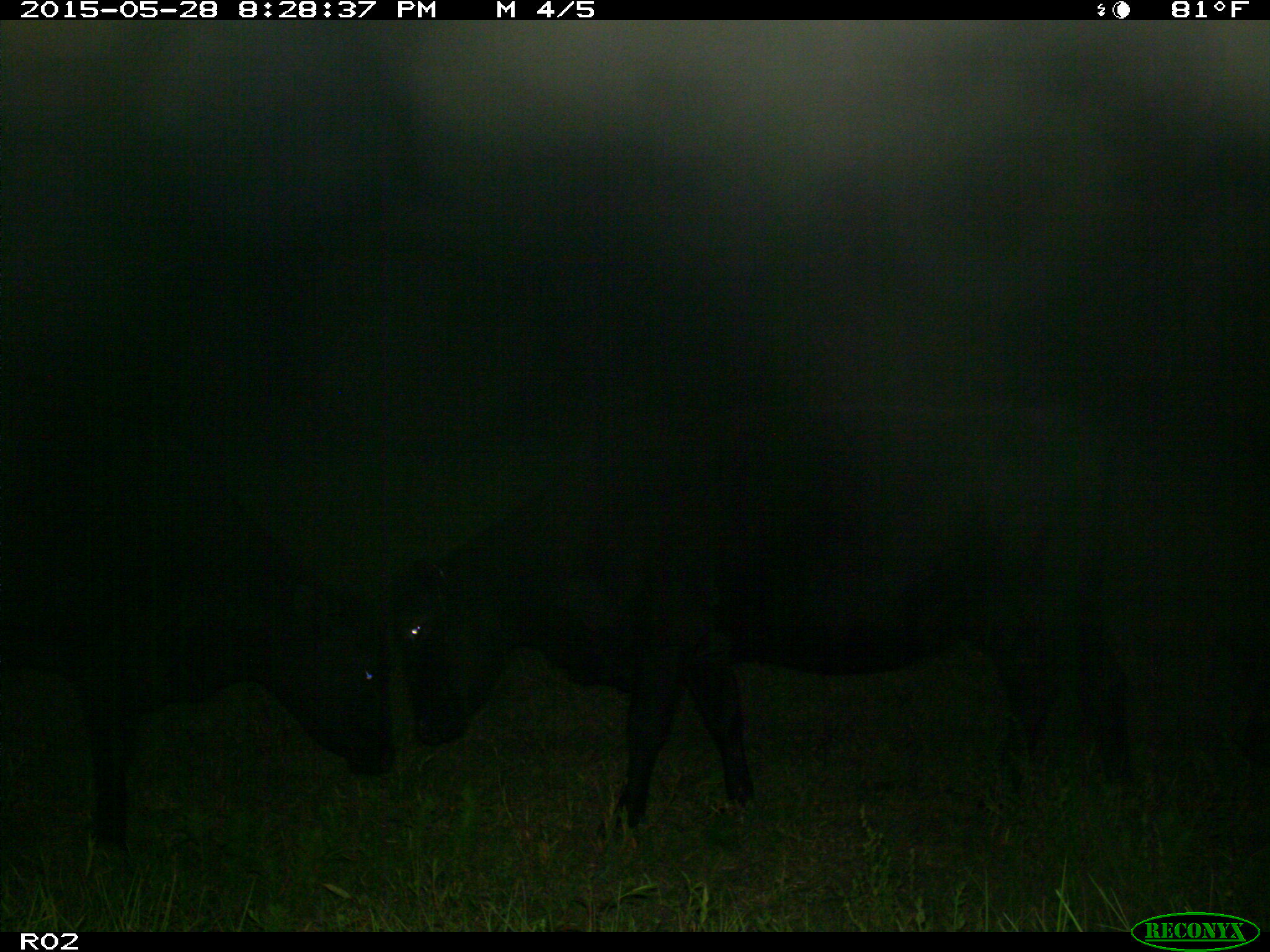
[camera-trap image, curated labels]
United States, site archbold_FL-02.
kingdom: Animalia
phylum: Chordata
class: Mammalia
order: Artiodactyla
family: Bovidae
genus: Bos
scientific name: Bos taurus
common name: domestic cow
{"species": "Bos taurus (domestic cow)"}